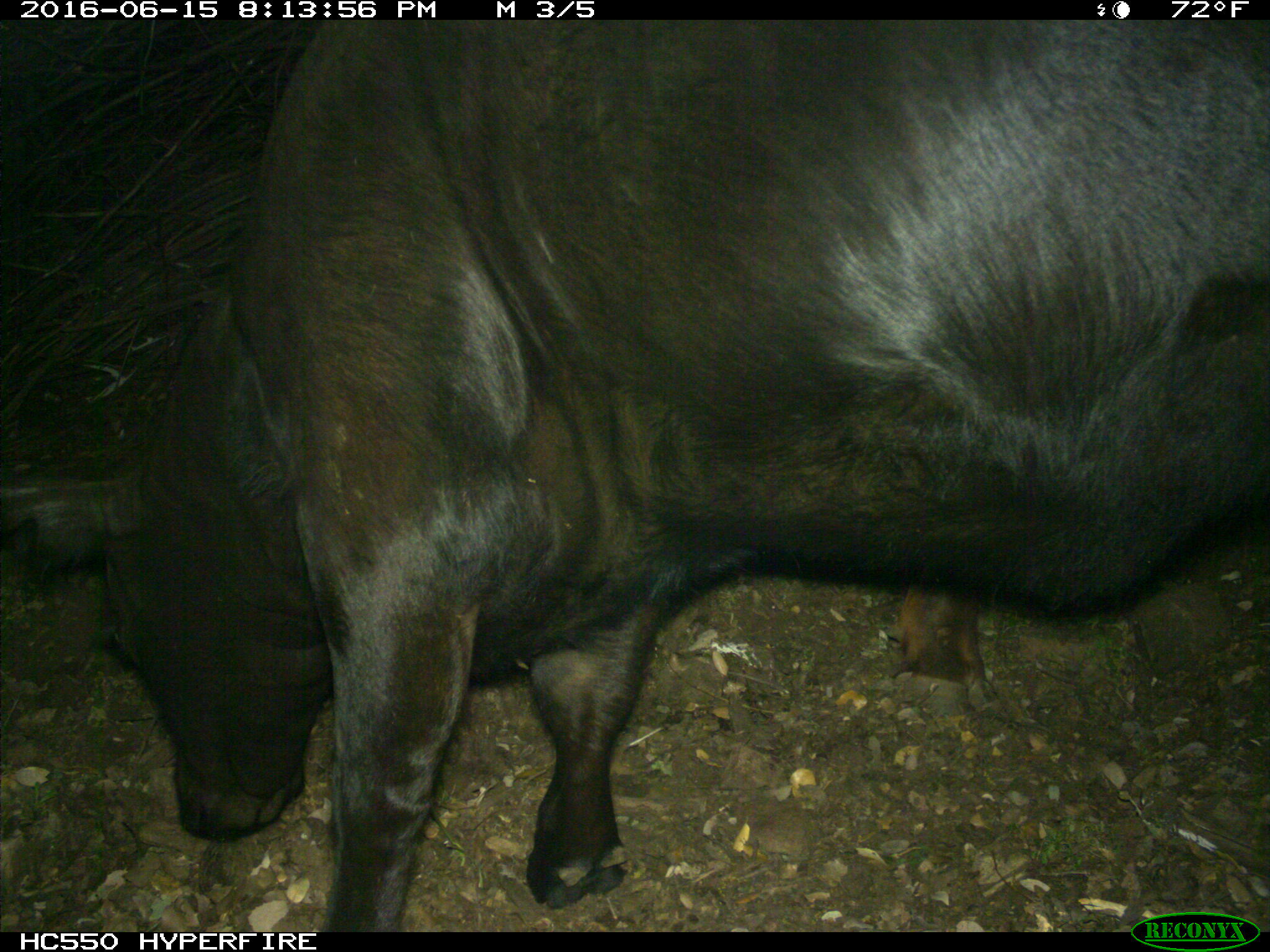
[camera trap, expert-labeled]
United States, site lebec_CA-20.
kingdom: Animalia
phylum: Chordata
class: Mammalia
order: Artiodactyla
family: Bovidae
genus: Bos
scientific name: Bos taurus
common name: domestic cow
Bos taurus (domestic cow).